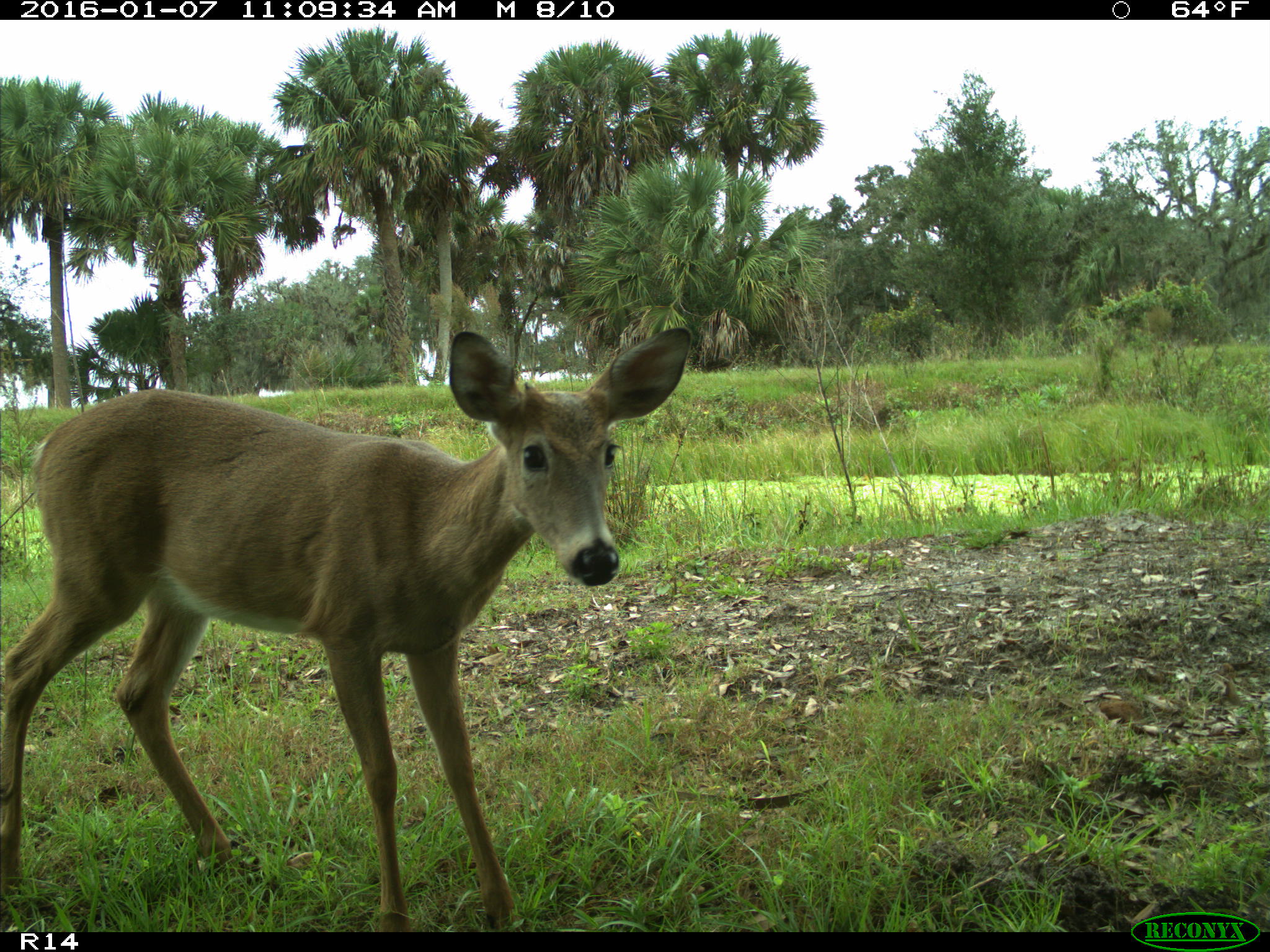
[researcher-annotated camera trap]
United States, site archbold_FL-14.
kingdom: Animalia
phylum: Chordata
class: Mammalia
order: Artiodactyla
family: Cervidae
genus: Odocoileus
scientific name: Odocoileus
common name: deer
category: unidentified deer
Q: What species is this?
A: Unidentified deer (deer) (Odocoileus).